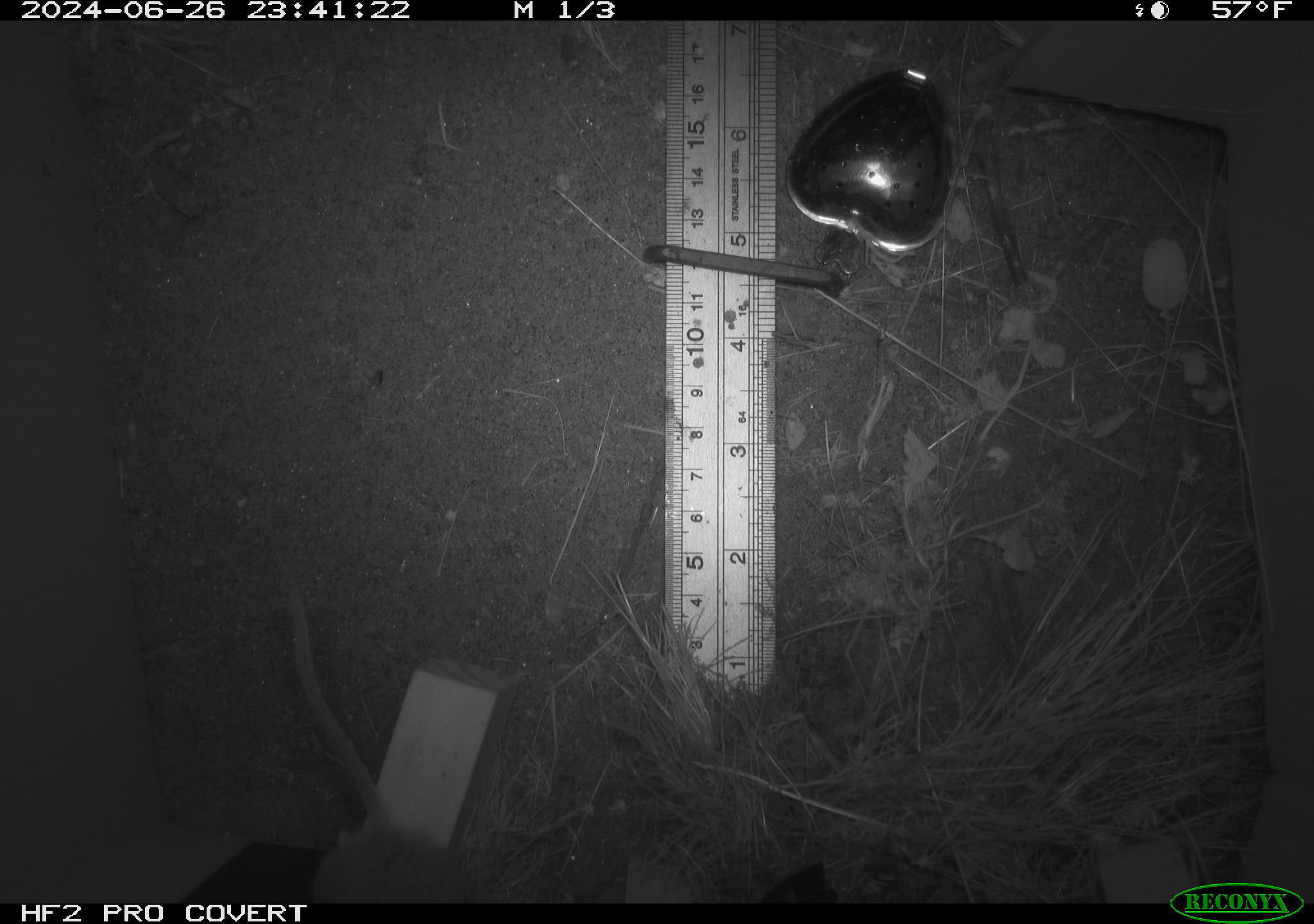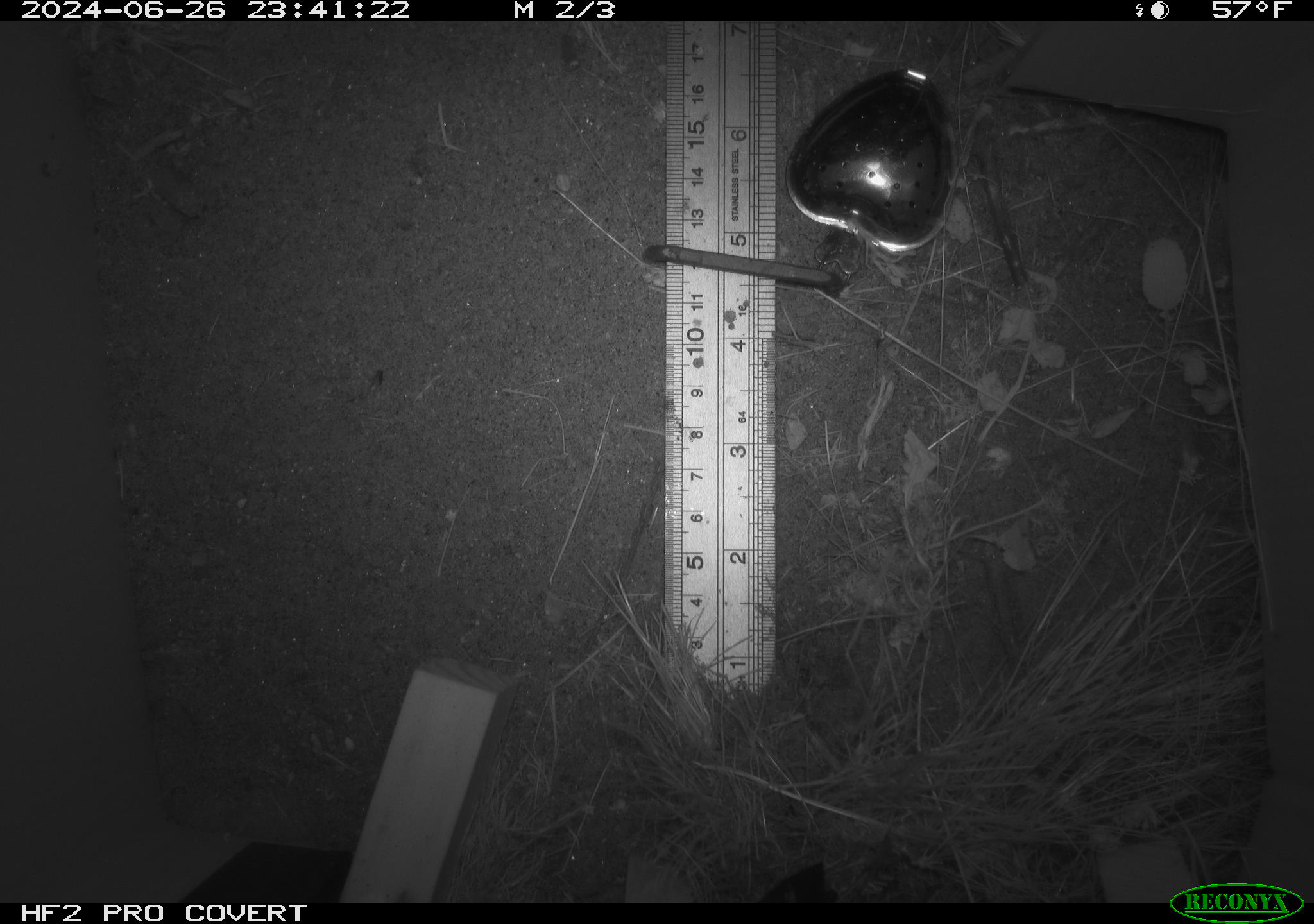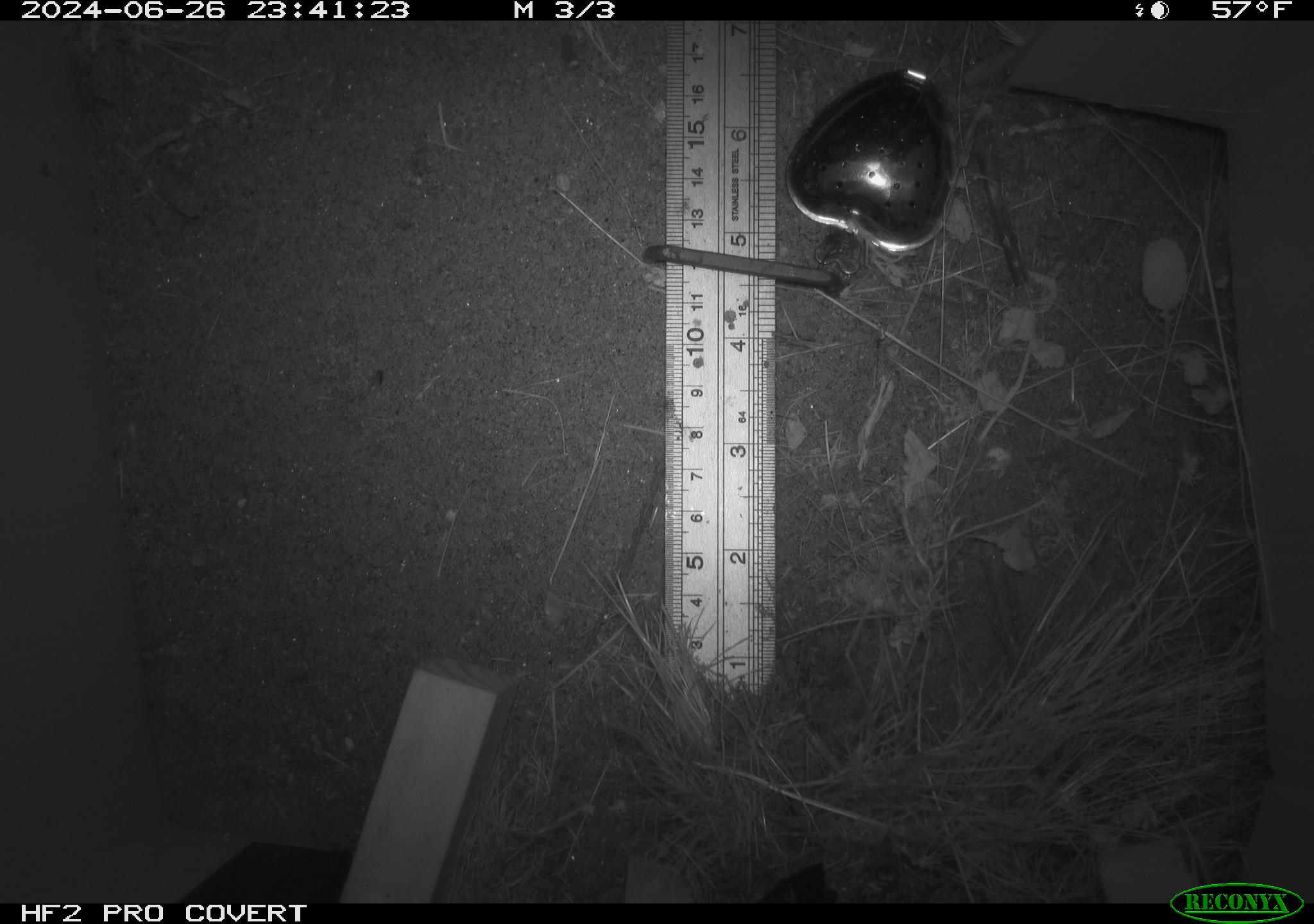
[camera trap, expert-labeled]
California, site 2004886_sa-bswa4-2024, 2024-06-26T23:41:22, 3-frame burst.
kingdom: Animalia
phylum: Chordata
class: Mammalia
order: Rodentia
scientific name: Rodentia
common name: rodent